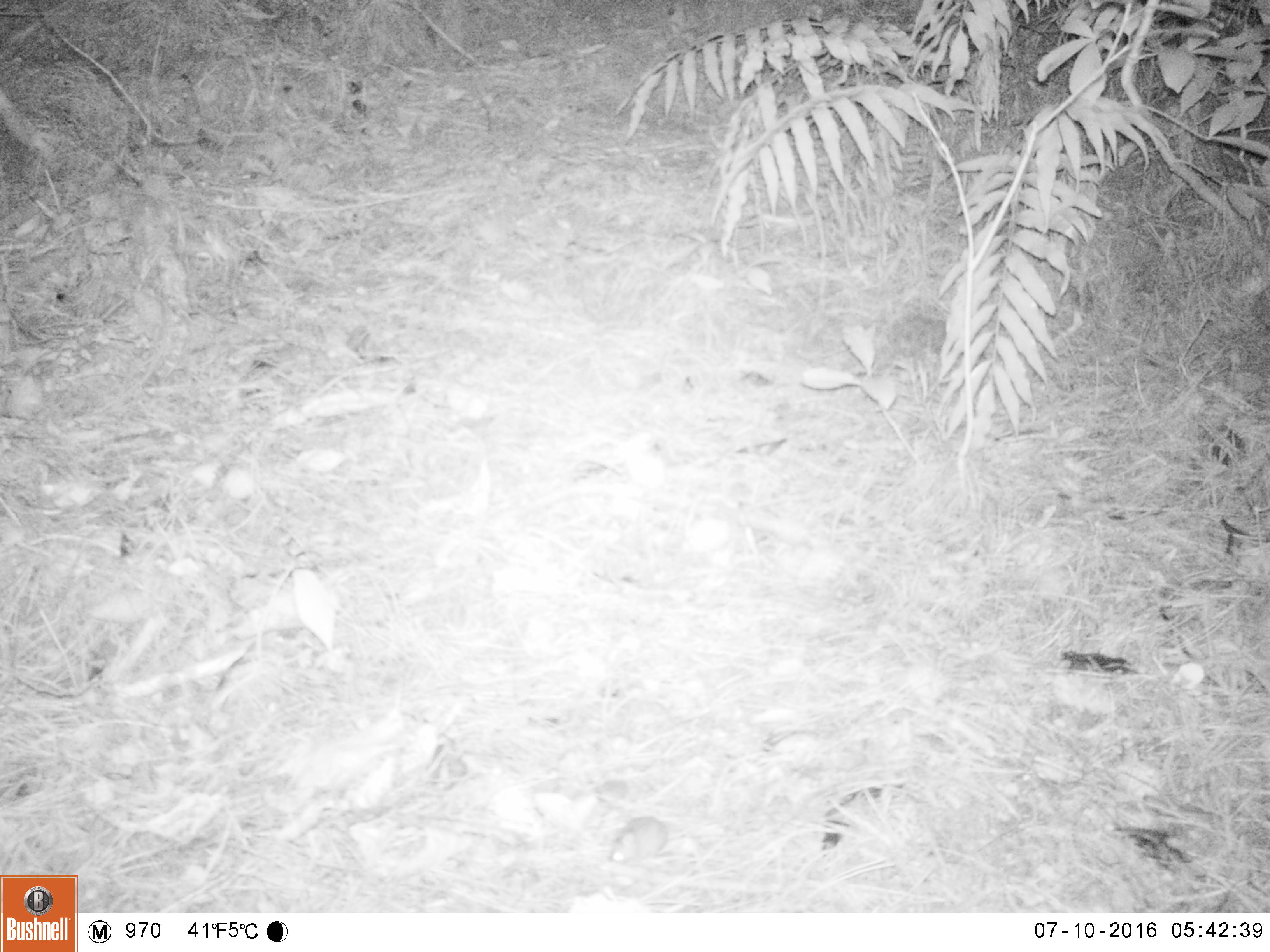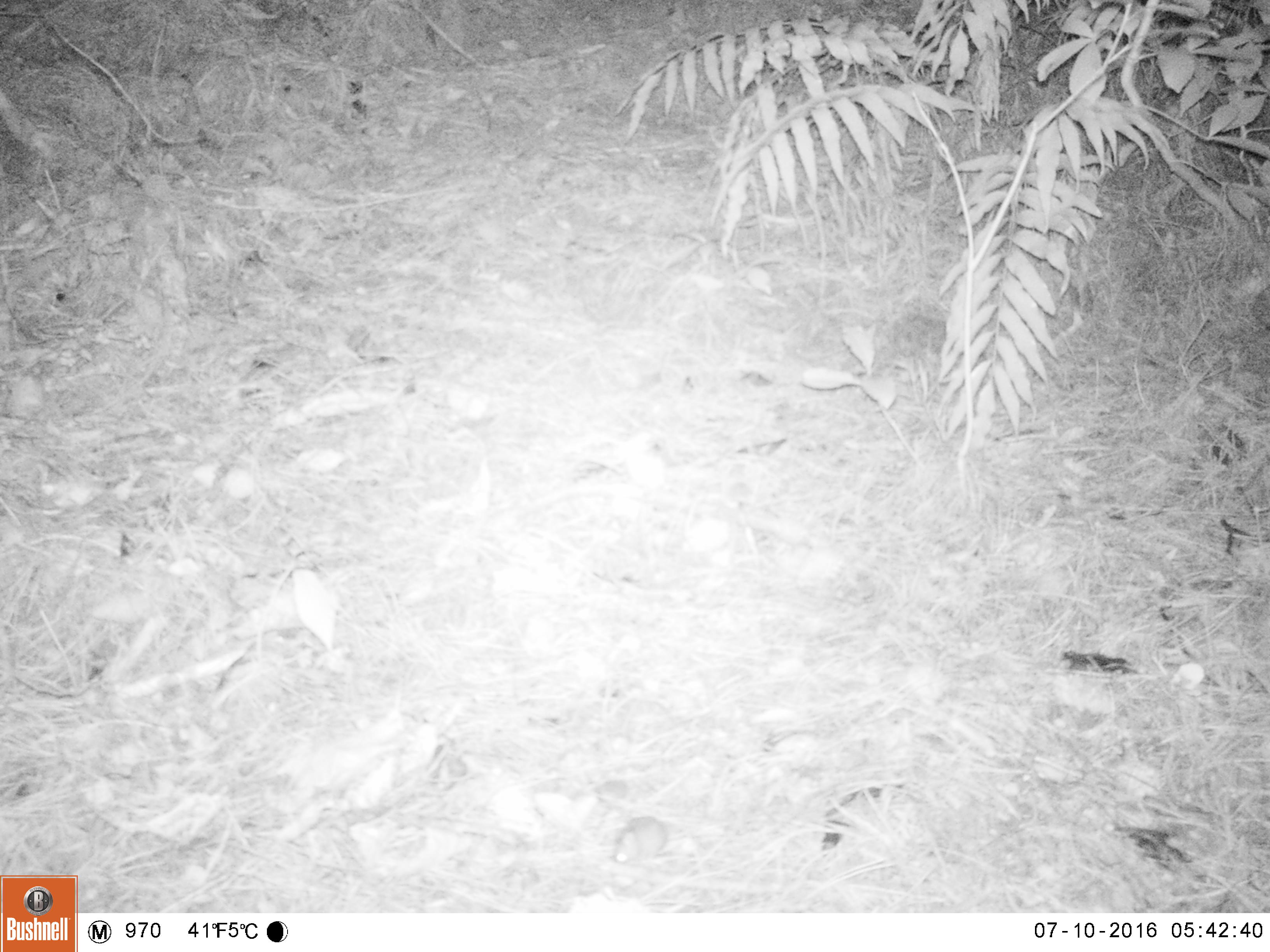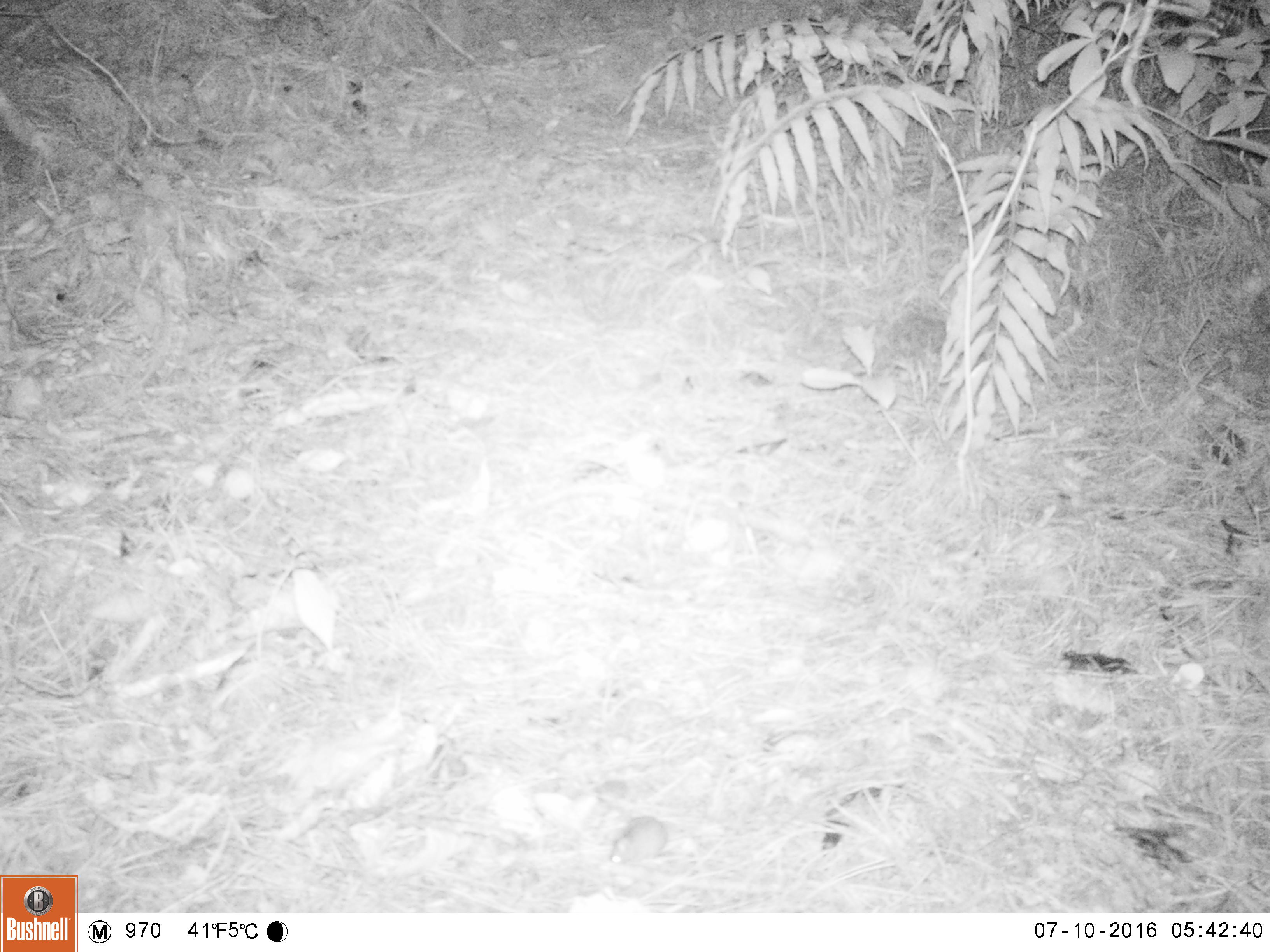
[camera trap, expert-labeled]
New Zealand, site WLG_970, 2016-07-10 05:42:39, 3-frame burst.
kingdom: Animalia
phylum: Chordata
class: Mammalia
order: Rodentia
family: Muridae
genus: Mus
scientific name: Mus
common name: mouse